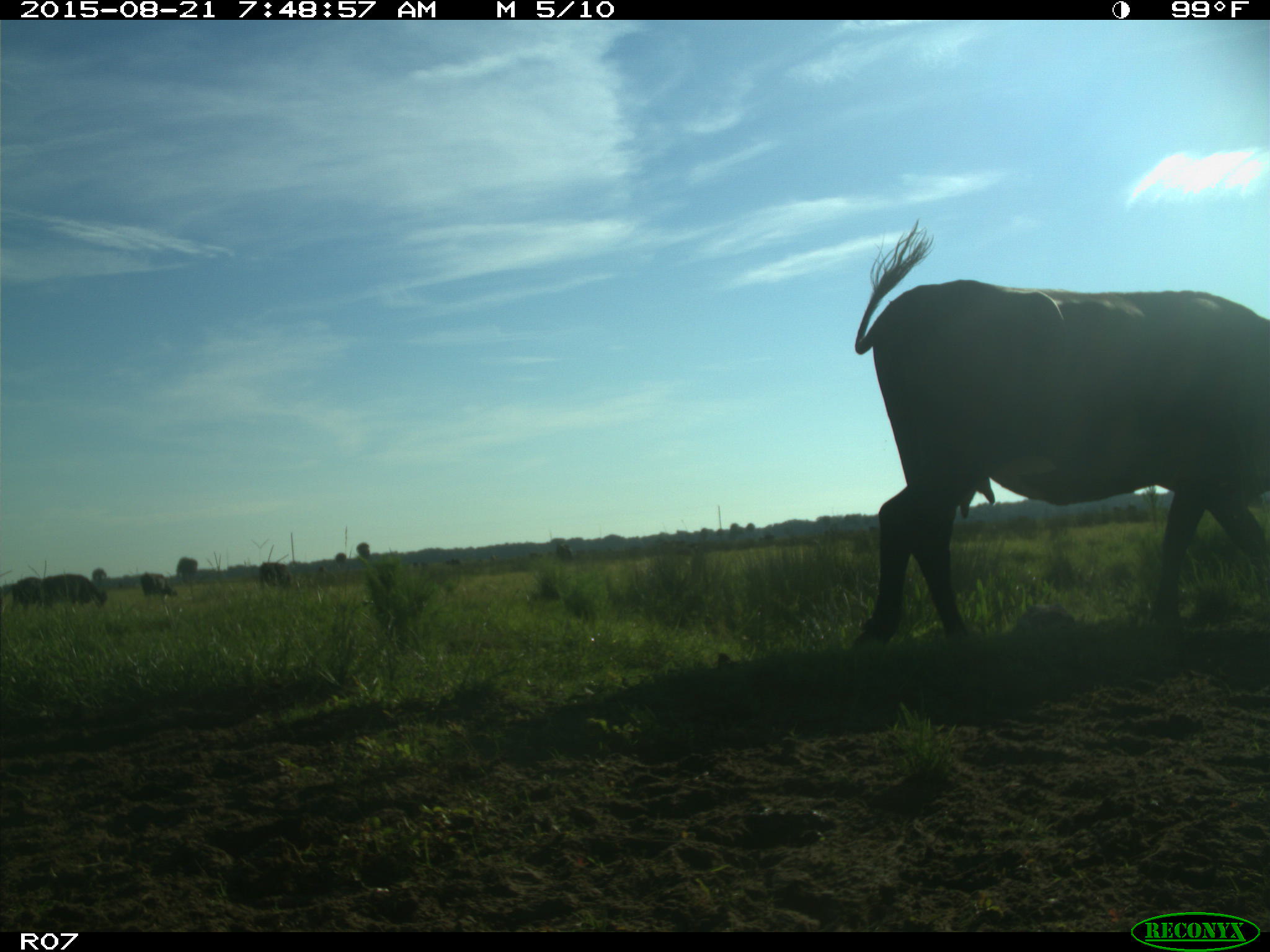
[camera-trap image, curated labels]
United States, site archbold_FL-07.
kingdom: Animalia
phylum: Chordata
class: Mammalia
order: Artiodactyla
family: Bovidae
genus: Bos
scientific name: Bos taurus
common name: domestic cow